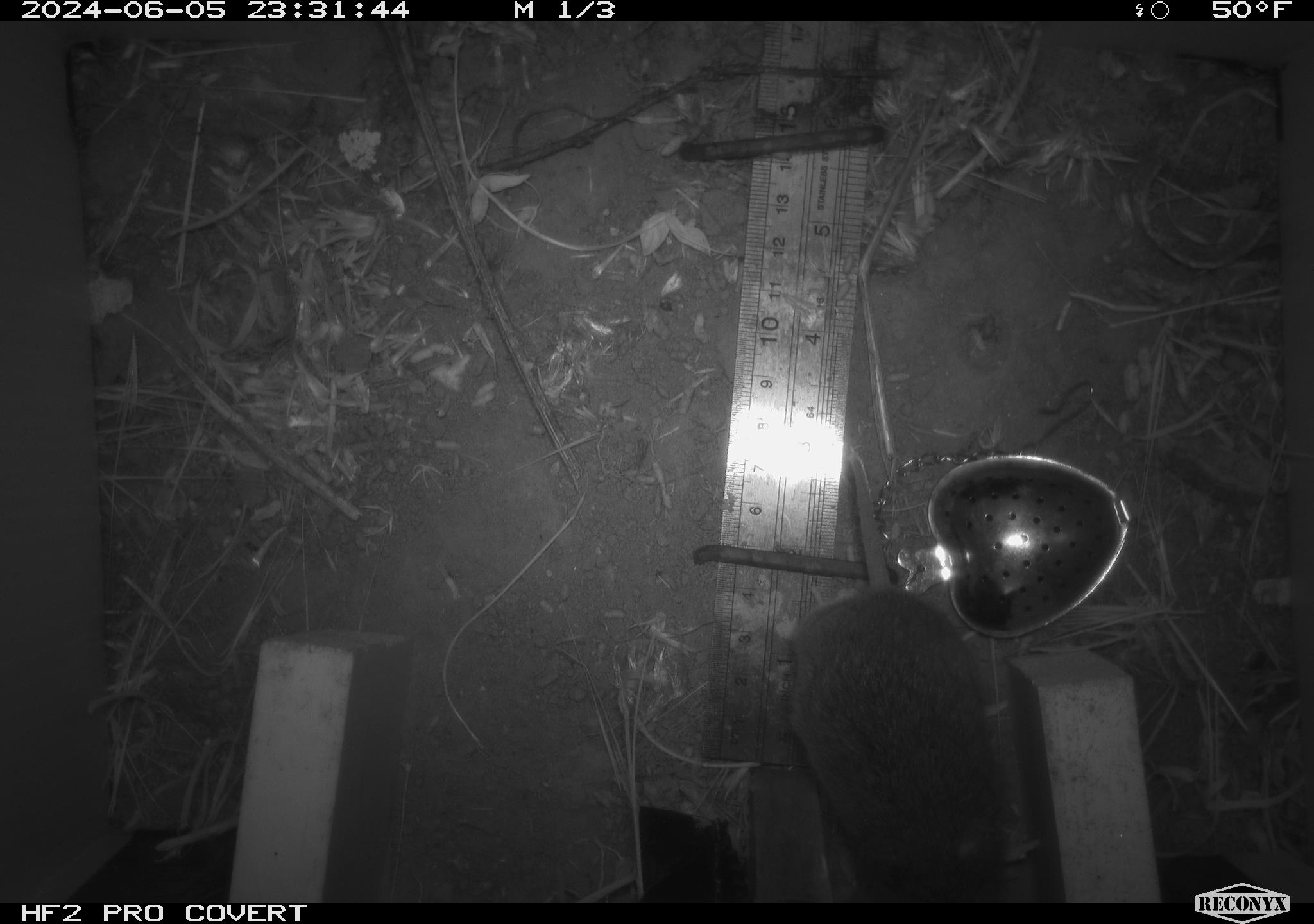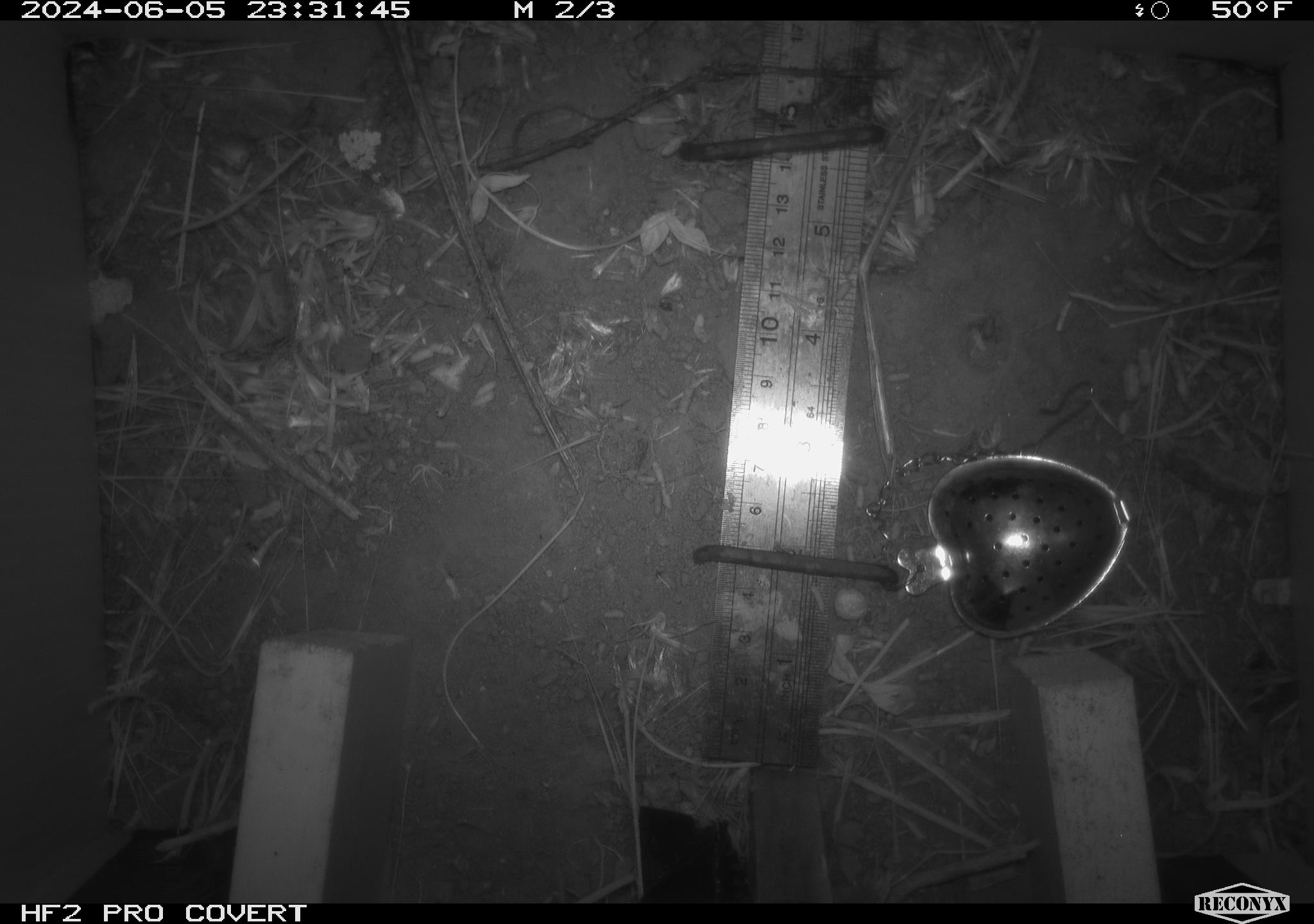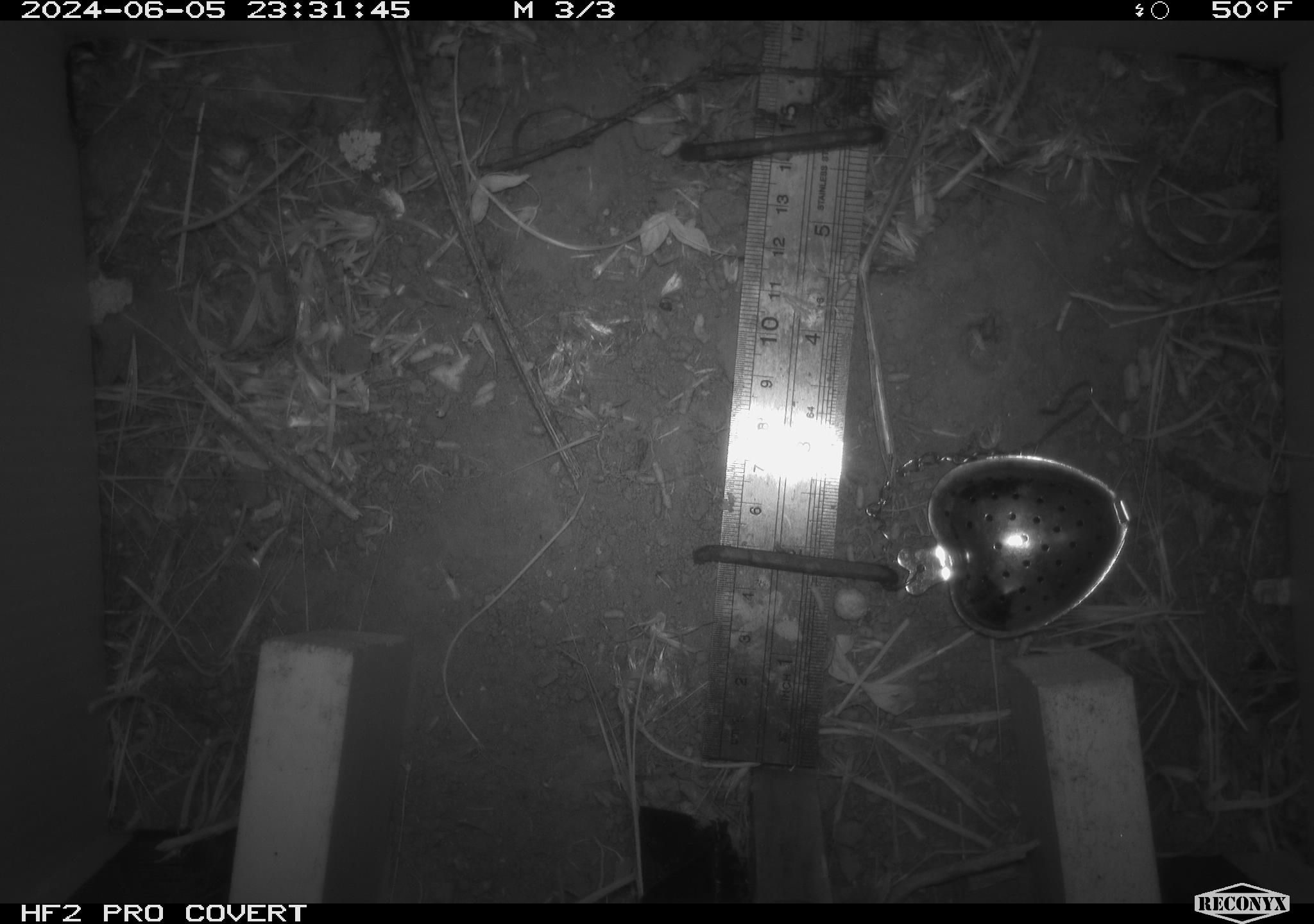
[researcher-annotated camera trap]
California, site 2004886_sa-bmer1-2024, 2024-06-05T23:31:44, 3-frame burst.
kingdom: Animalia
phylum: Chordata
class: Mammalia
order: Rodentia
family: Cricetidae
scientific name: Arvicolinae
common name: voles, lemmings, and muskrats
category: arvicolinae subfamily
Arvicolinae subfamily (voles, lemmings, and muskrats) (Arvicolinae).